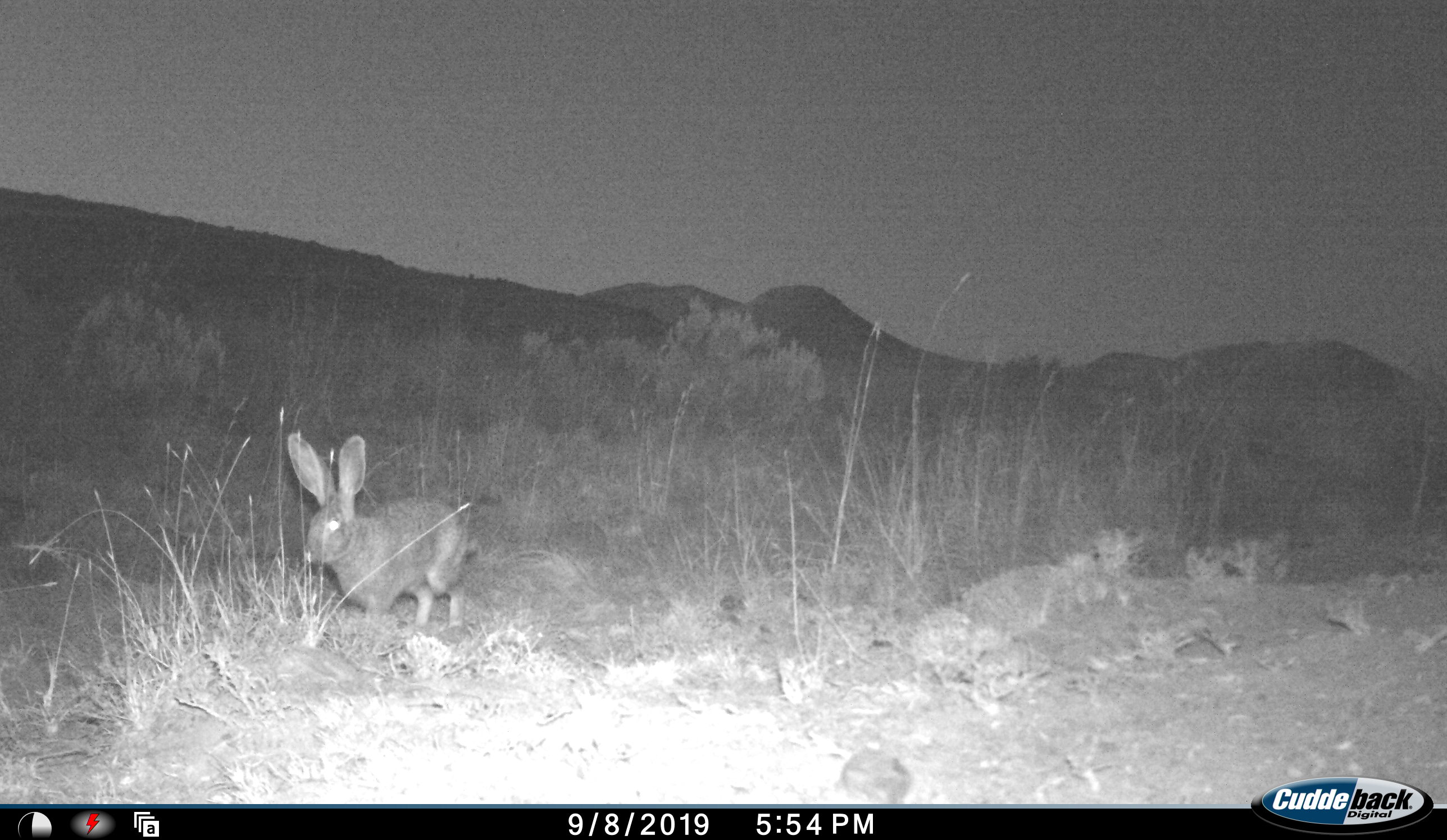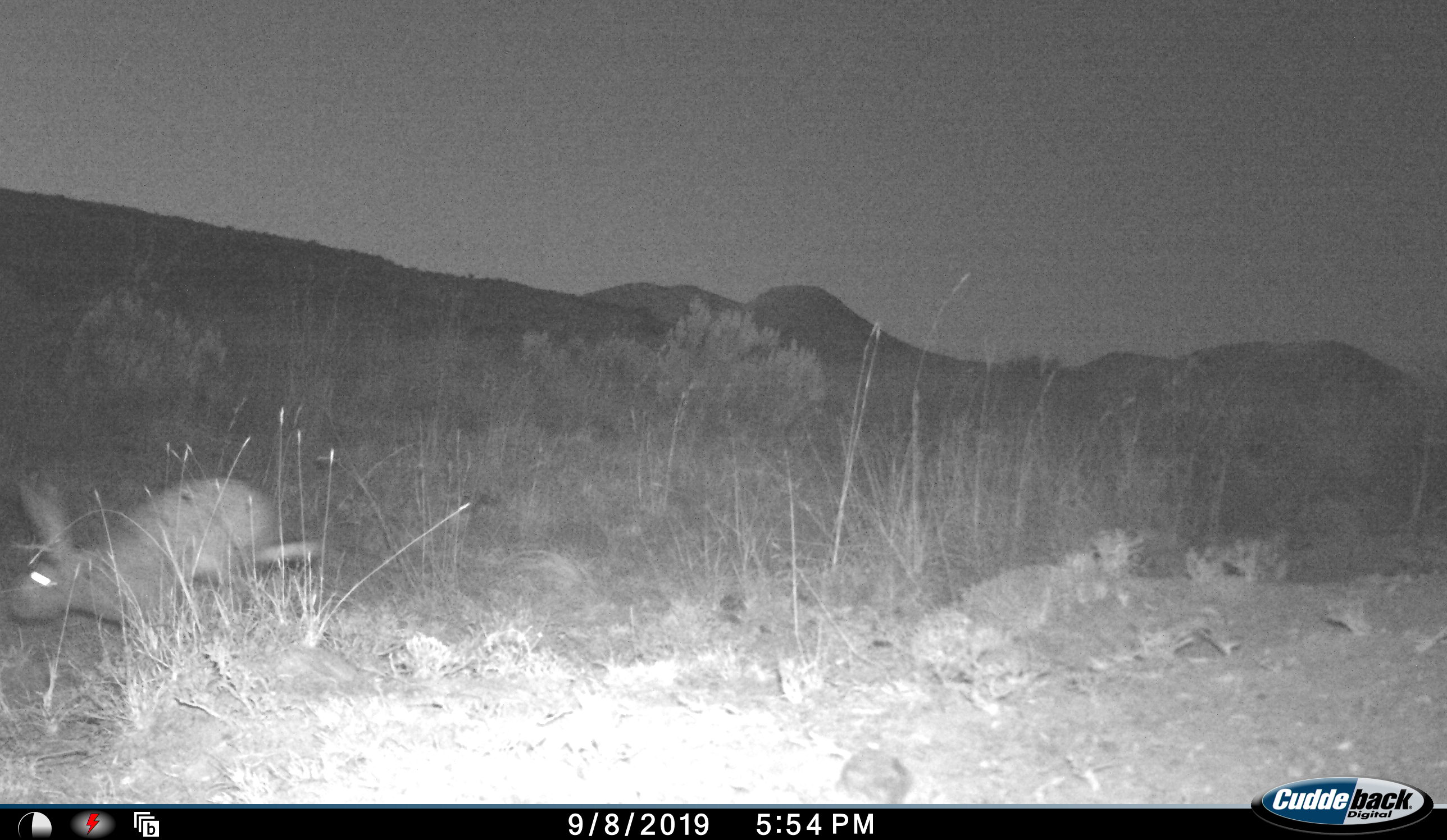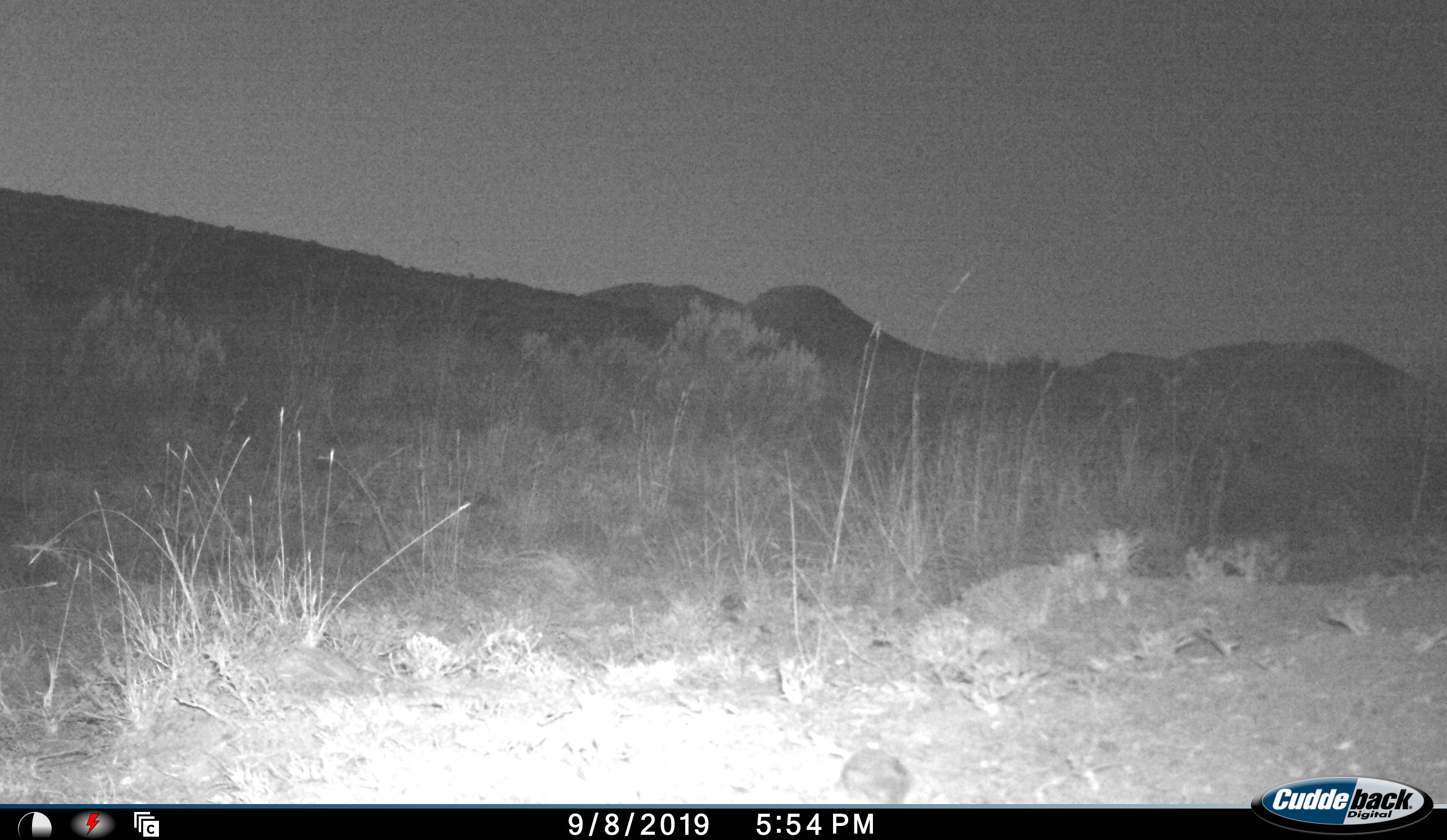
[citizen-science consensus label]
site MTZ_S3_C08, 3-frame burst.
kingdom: Animalia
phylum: Chordata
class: Mammalia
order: Lagomorpha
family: Leporidae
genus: Lepus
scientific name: Lepus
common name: hare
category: hareunknown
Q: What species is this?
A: Hareunknown (hare) (Lepus).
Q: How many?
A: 1.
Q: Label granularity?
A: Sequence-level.